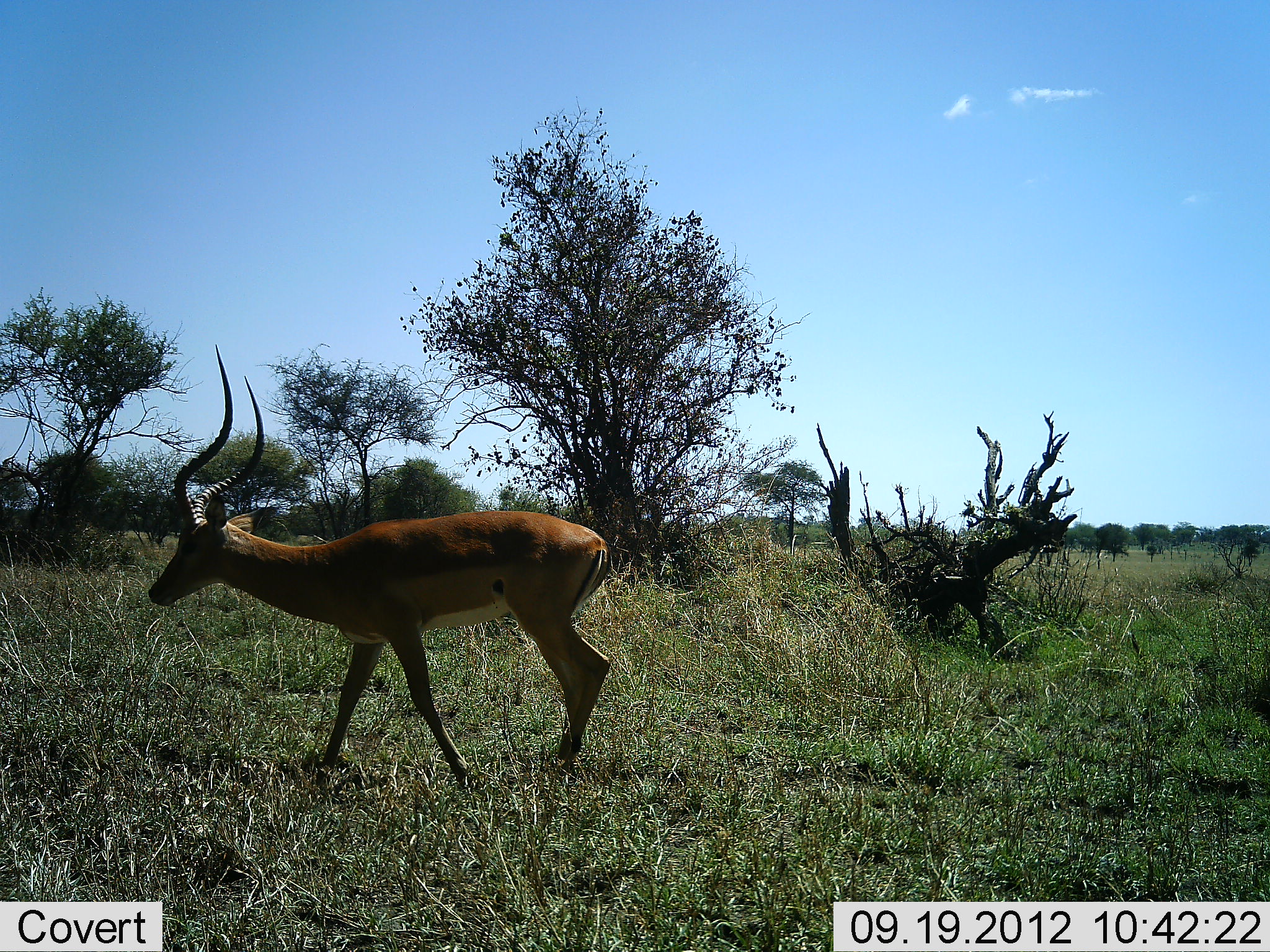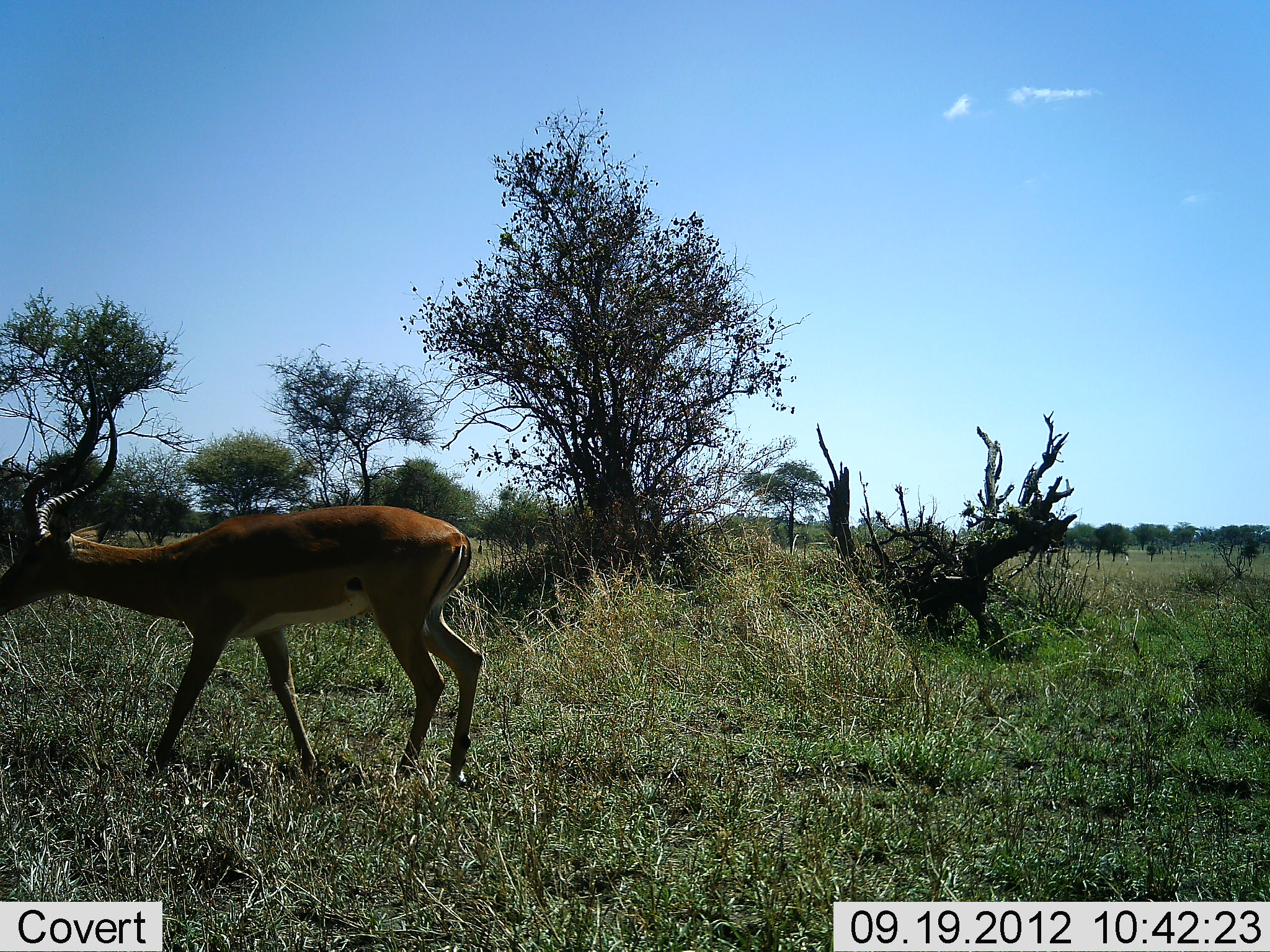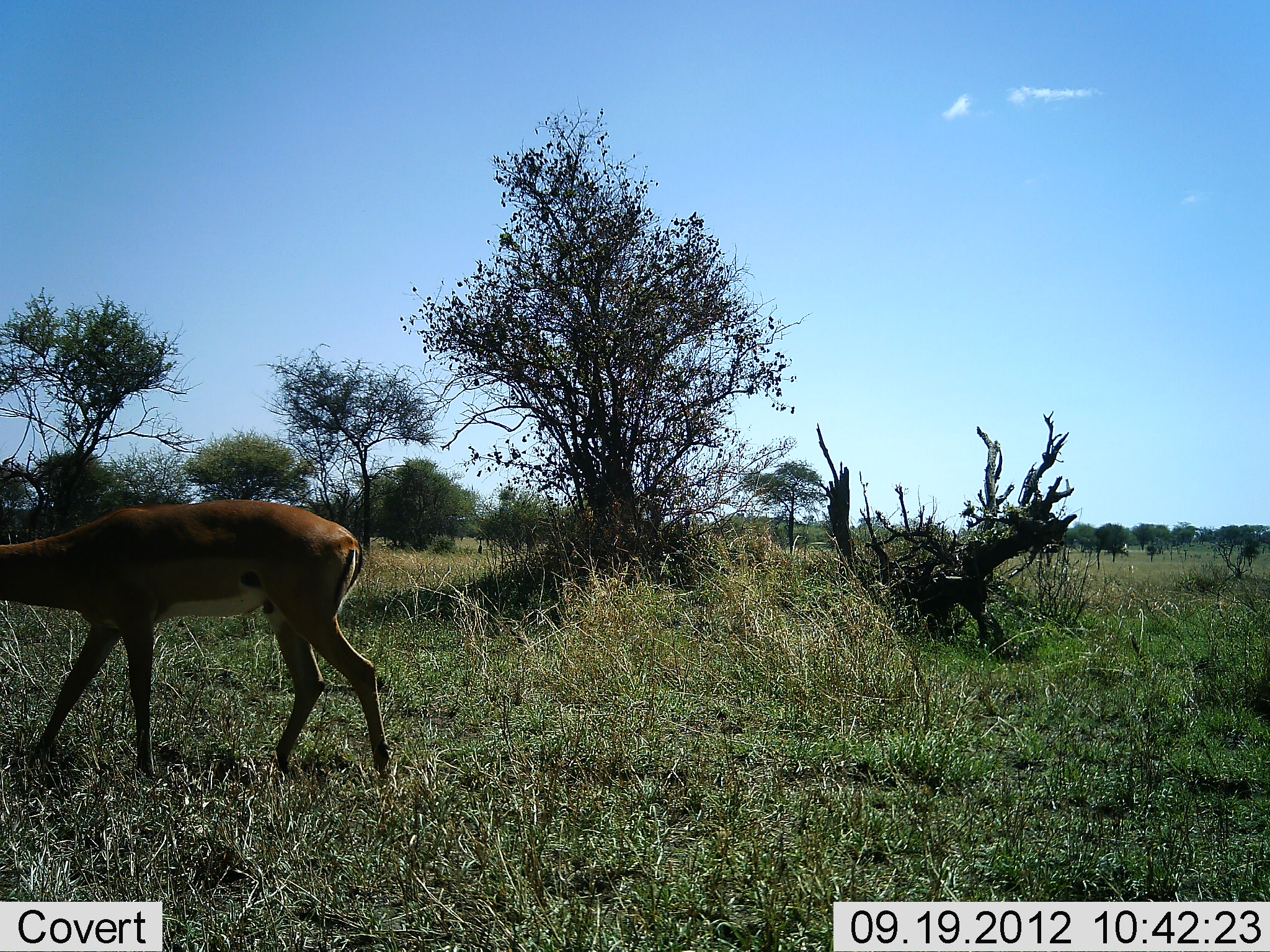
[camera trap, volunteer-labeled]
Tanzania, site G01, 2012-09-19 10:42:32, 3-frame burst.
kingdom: Animalia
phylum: Chordata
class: Mammalia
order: Artiodactyla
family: Bovidae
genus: Aepyceros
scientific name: Aepyceros melampus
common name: impala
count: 1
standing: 0%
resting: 0%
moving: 100%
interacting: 0%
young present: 0%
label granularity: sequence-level